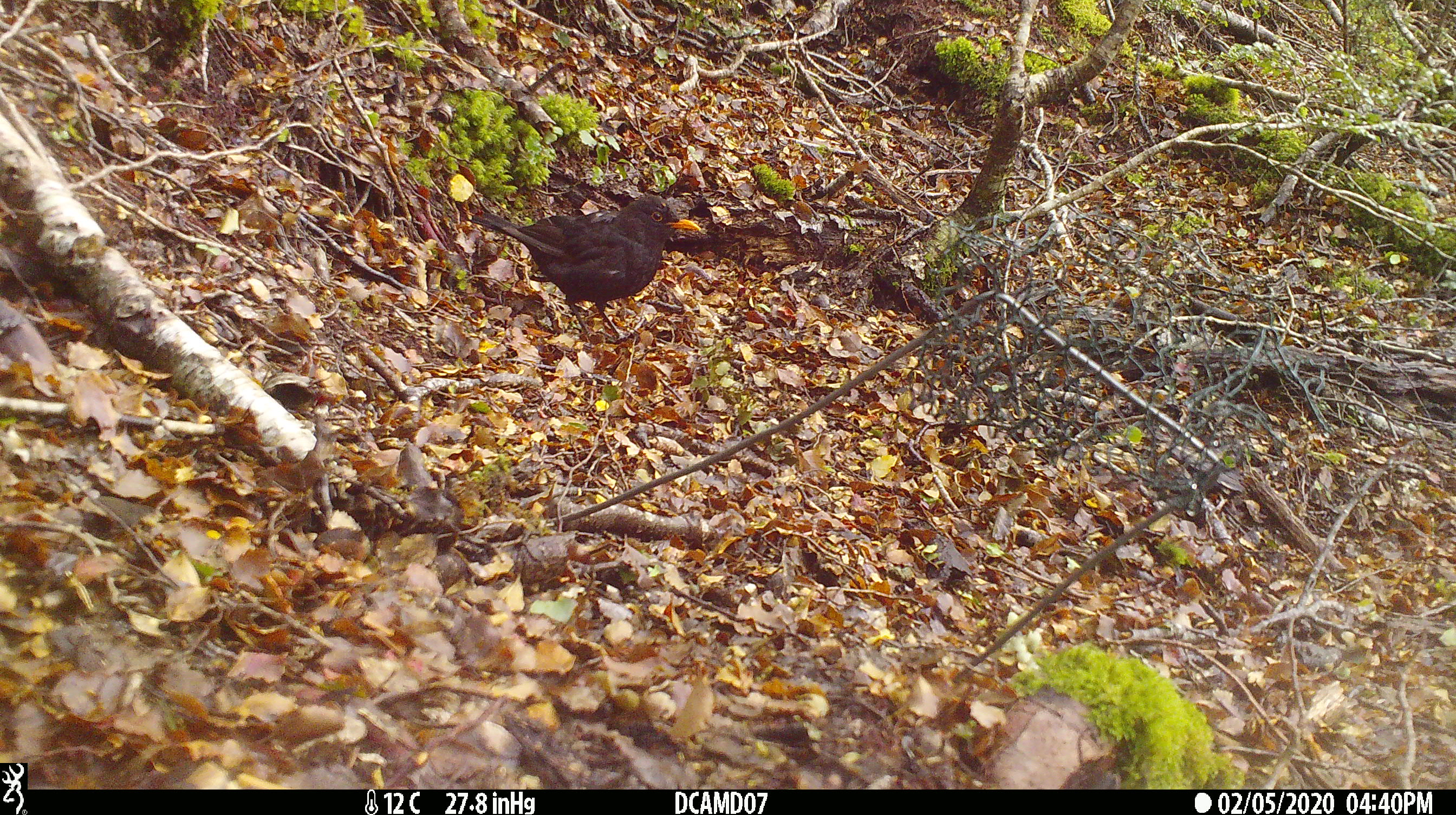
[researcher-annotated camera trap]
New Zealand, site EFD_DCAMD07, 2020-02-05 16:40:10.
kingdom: Animalia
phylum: Chordata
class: Aves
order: Passeriformes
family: Turdidae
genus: Turdus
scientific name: Turdus merula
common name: eurasian blackbird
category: blackbird